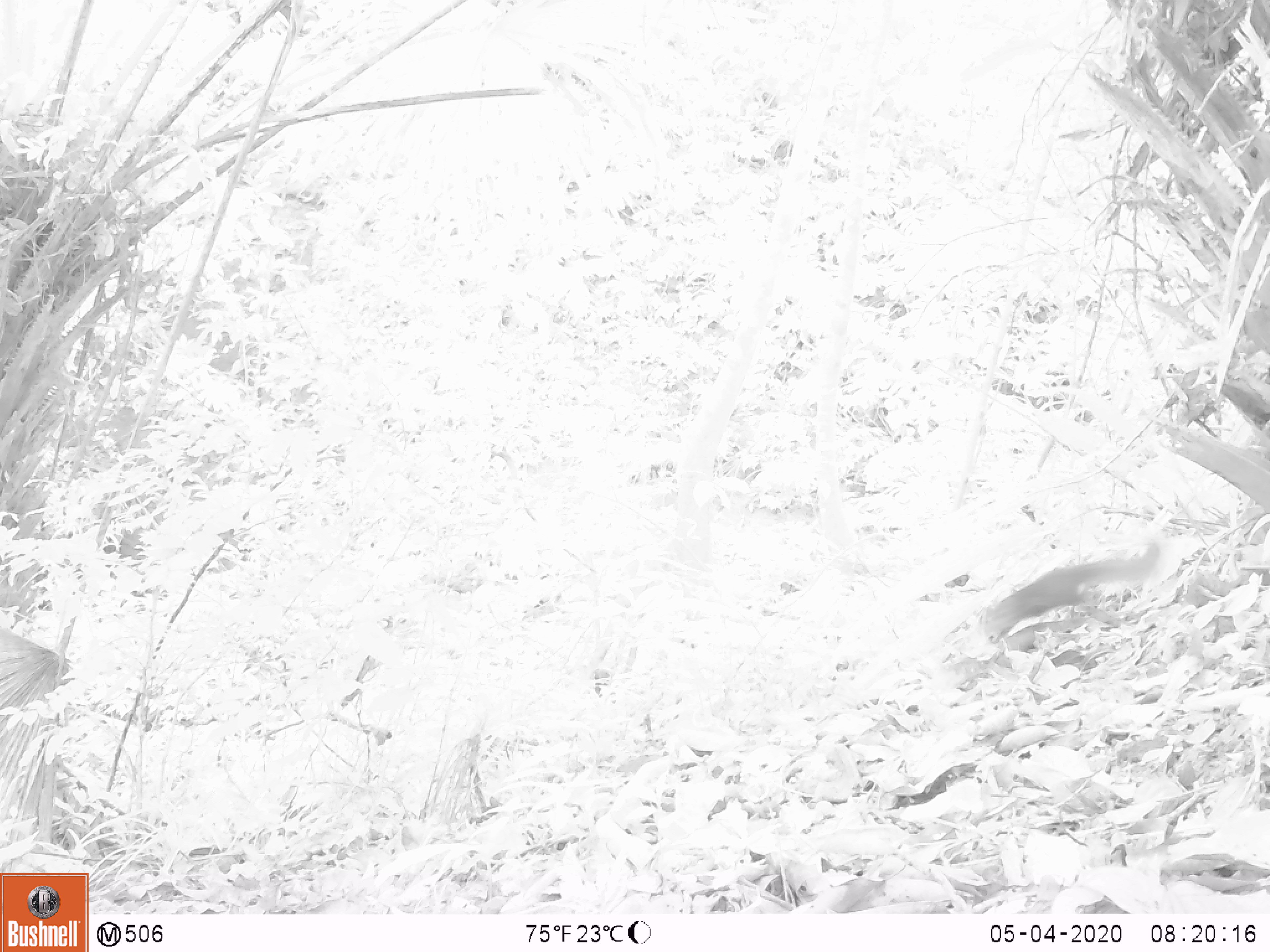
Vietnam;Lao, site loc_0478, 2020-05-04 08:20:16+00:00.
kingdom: Animalia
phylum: Chordata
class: Mammalia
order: Rodentia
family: Sciuridae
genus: Dremomys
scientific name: Dremomys rufigenis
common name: red-cheeked squirrel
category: red cheeked squirrel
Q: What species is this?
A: Red cheeked squirrel (red-cheeked squirrel) (Dremomys rufigenis).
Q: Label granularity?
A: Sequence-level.